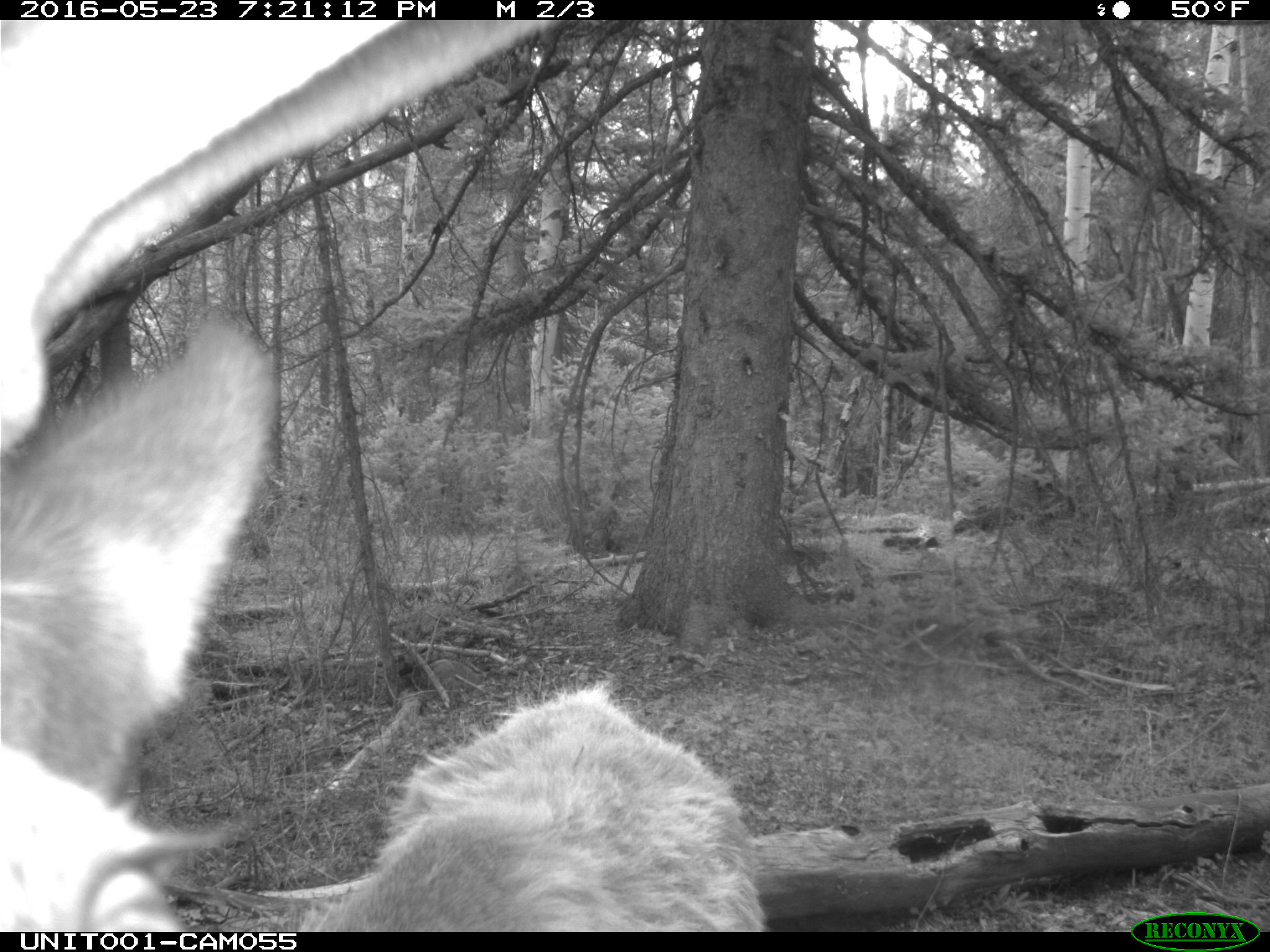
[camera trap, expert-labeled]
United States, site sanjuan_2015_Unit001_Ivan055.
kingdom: Animalia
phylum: Chordata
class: Mammalia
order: Artiodactyla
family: Cervidae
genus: Cervus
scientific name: Cervus elaphus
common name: red deer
Cervus elaphus (red deer).